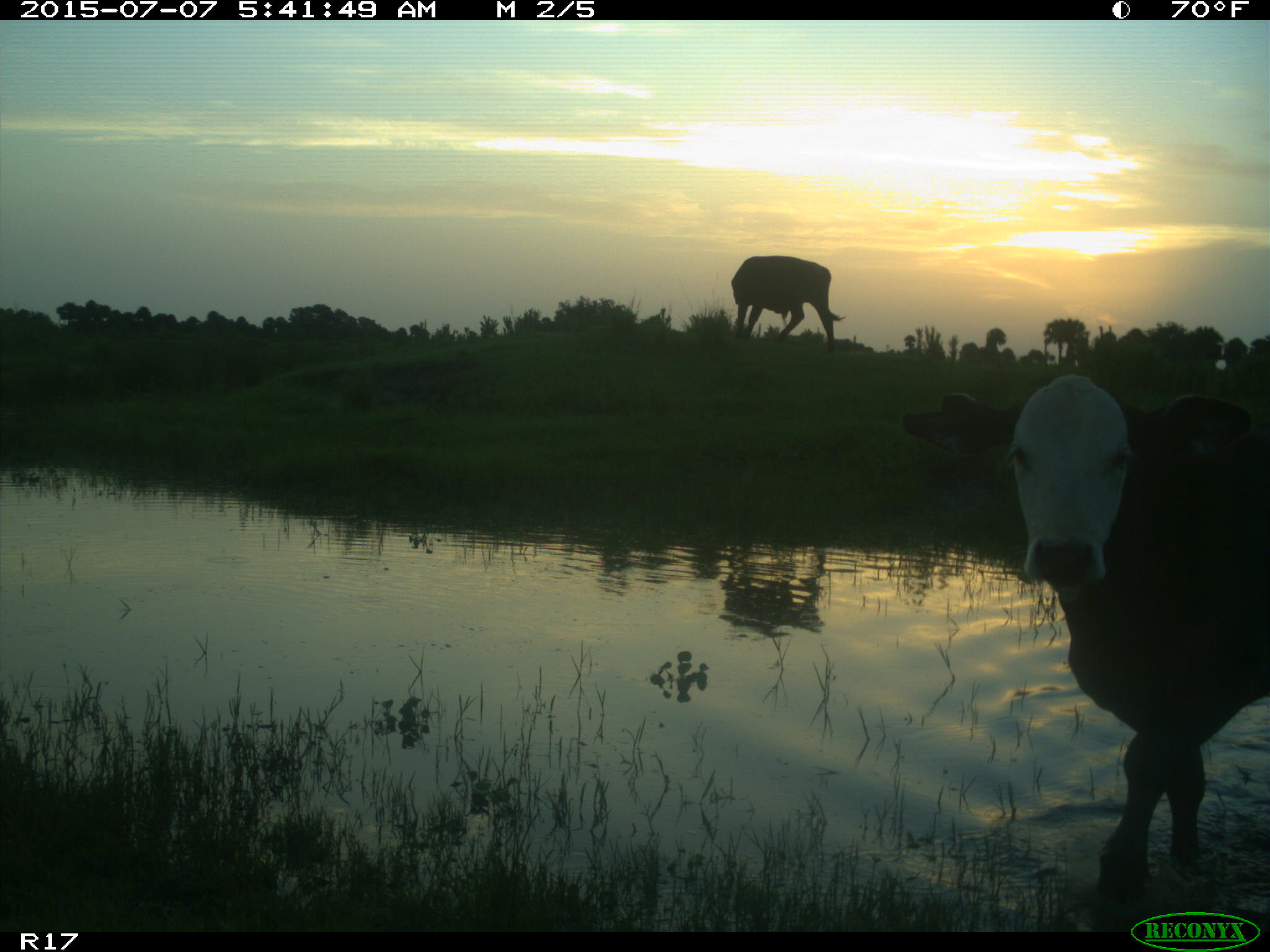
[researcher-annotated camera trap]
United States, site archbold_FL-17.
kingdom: Animalia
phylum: Chordata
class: Mammalia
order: Artiodactyla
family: Bovidae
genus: Bos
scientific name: Bos taurus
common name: domestic cow